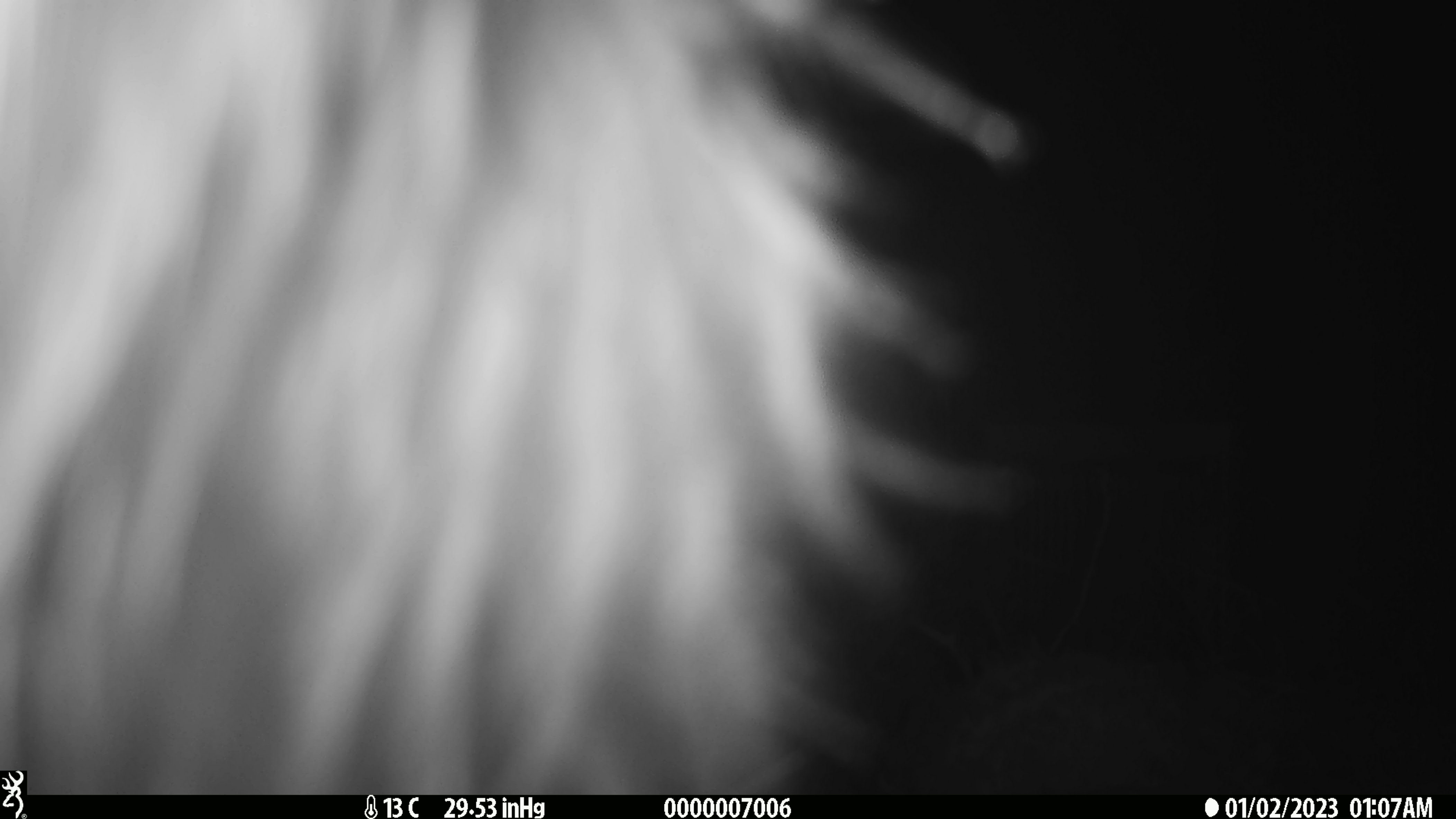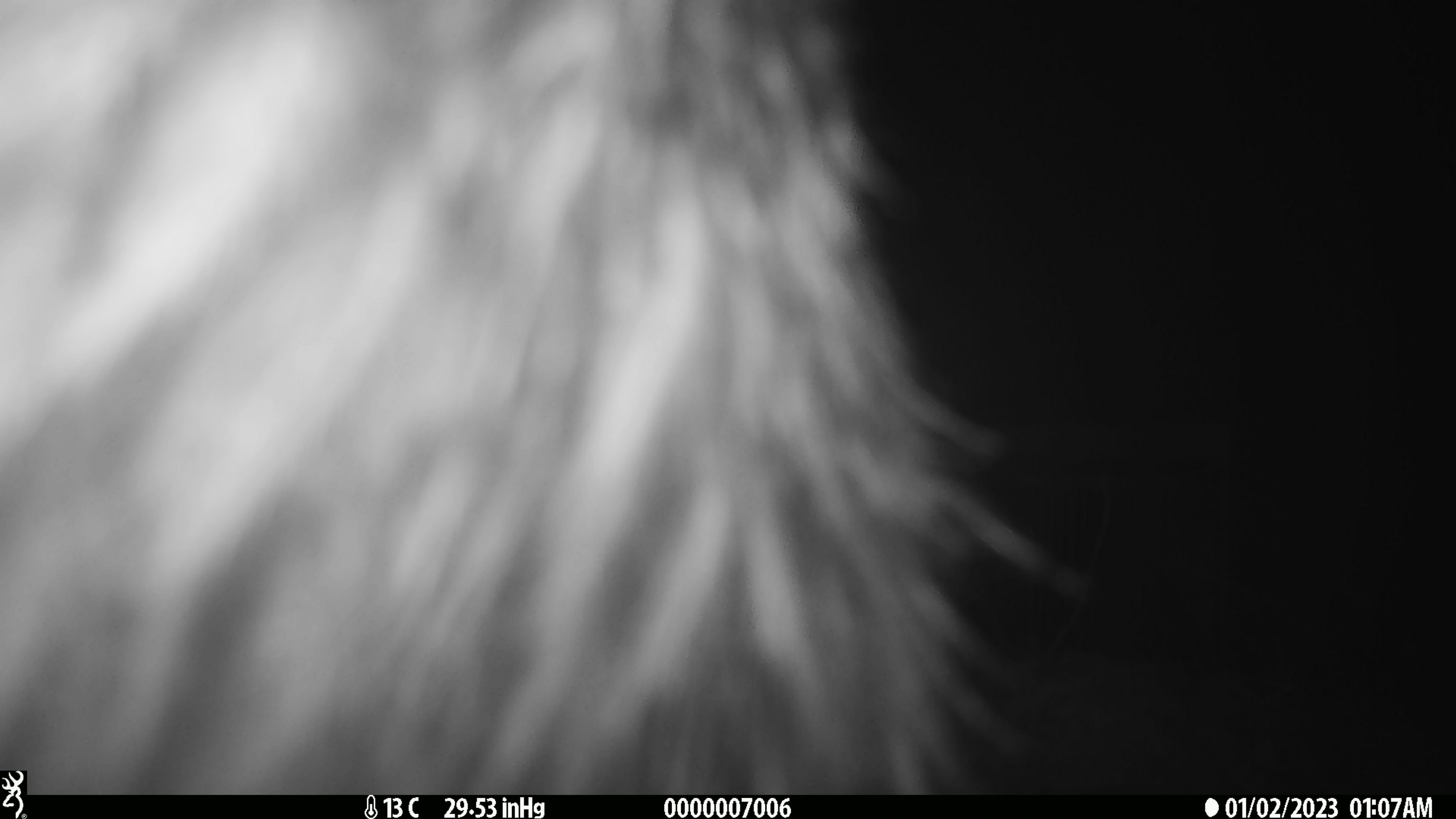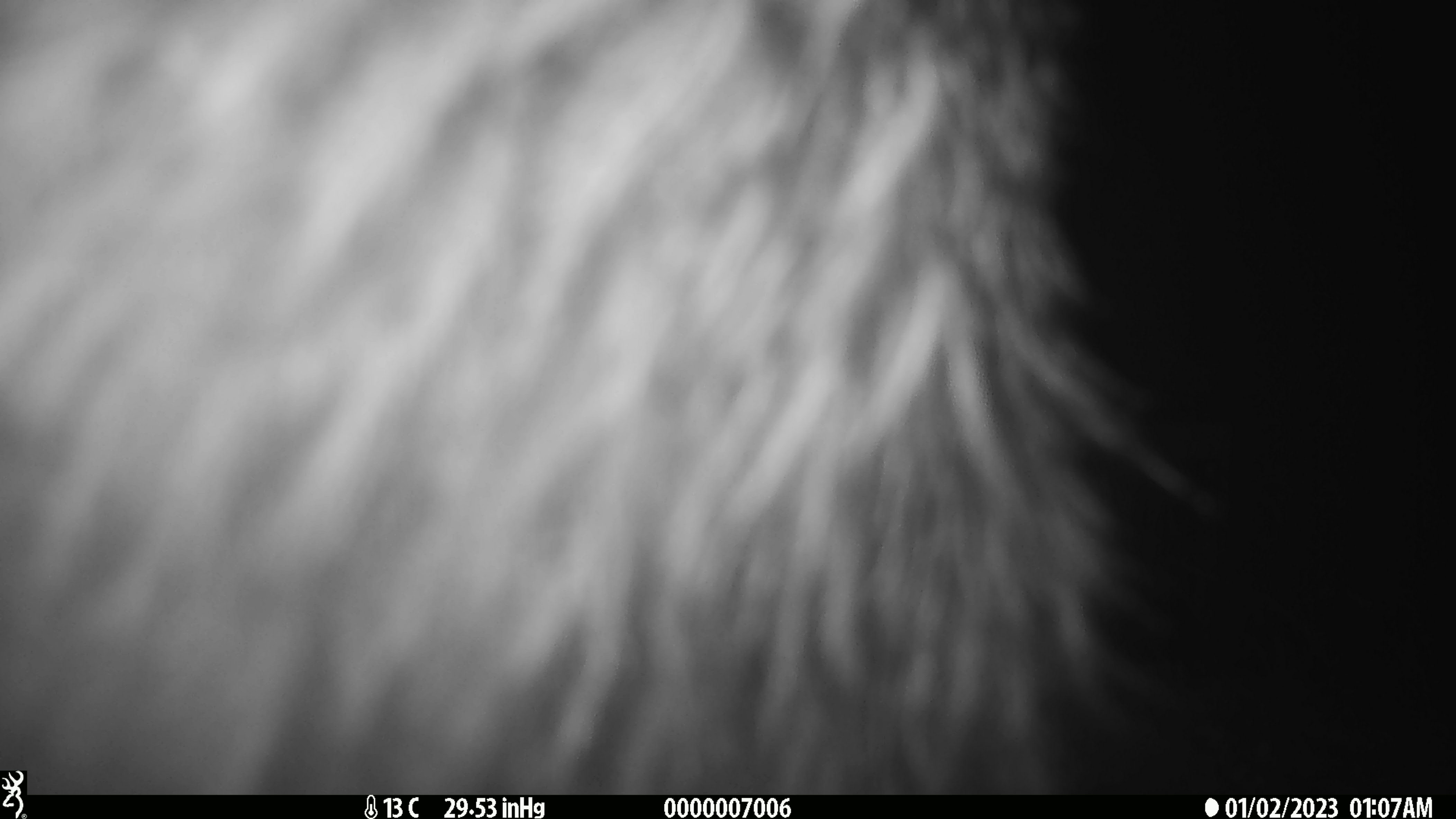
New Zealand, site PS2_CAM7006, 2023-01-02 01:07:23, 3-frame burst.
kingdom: Animalia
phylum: Chordata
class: Aves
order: Apterygiformes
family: Apterygidae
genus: Apteryx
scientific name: Apteryx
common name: kiwi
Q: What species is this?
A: Kiwi (Apteryx).